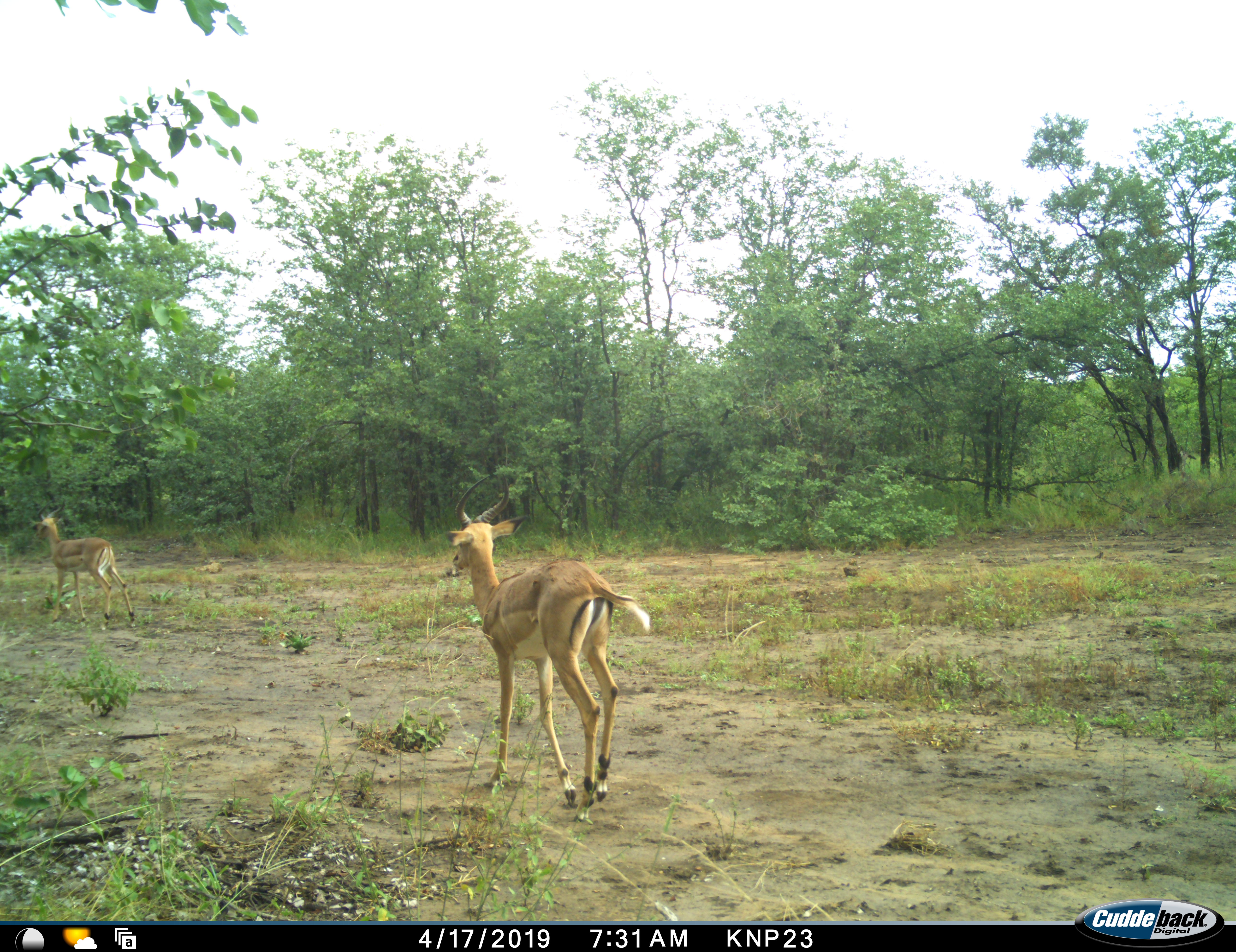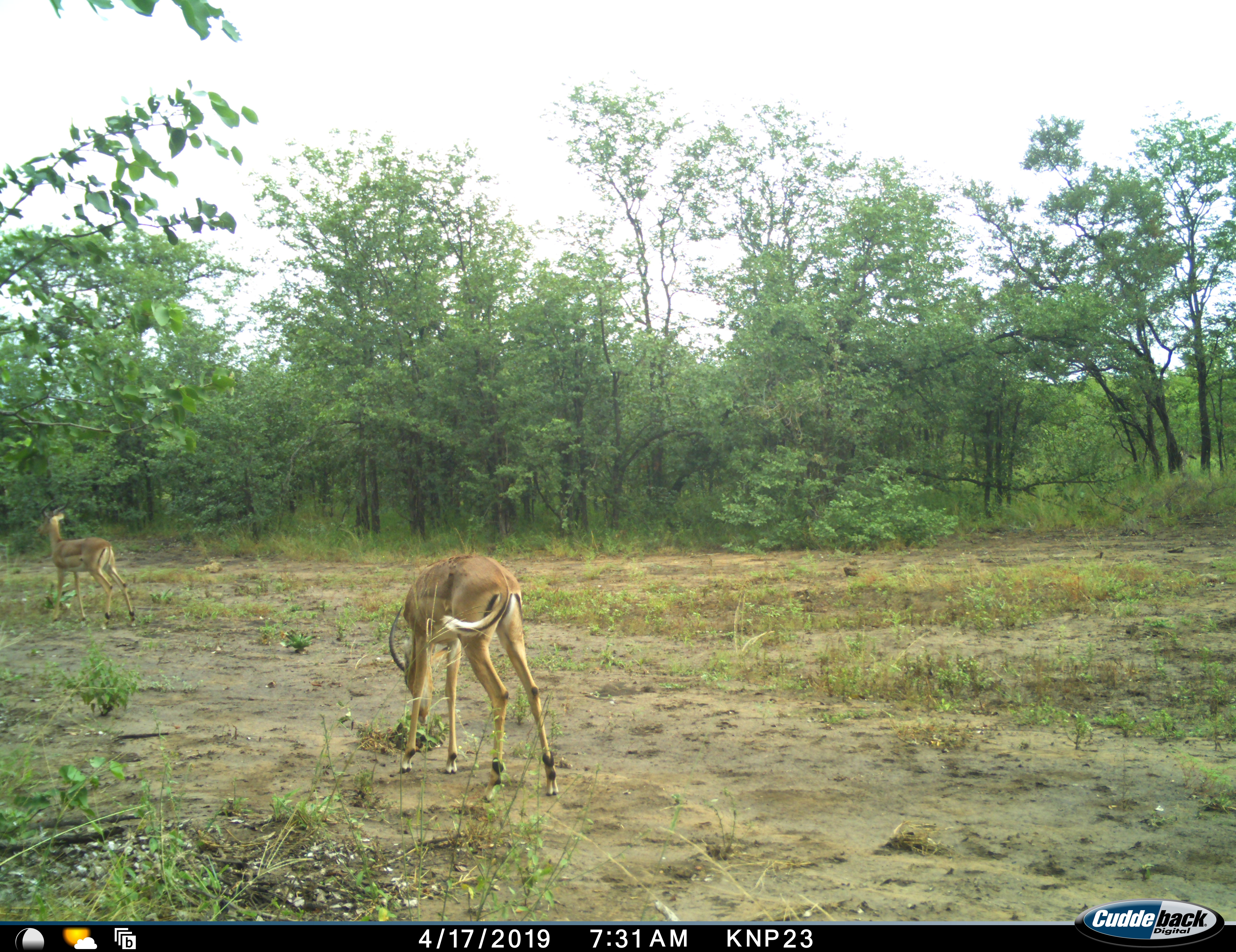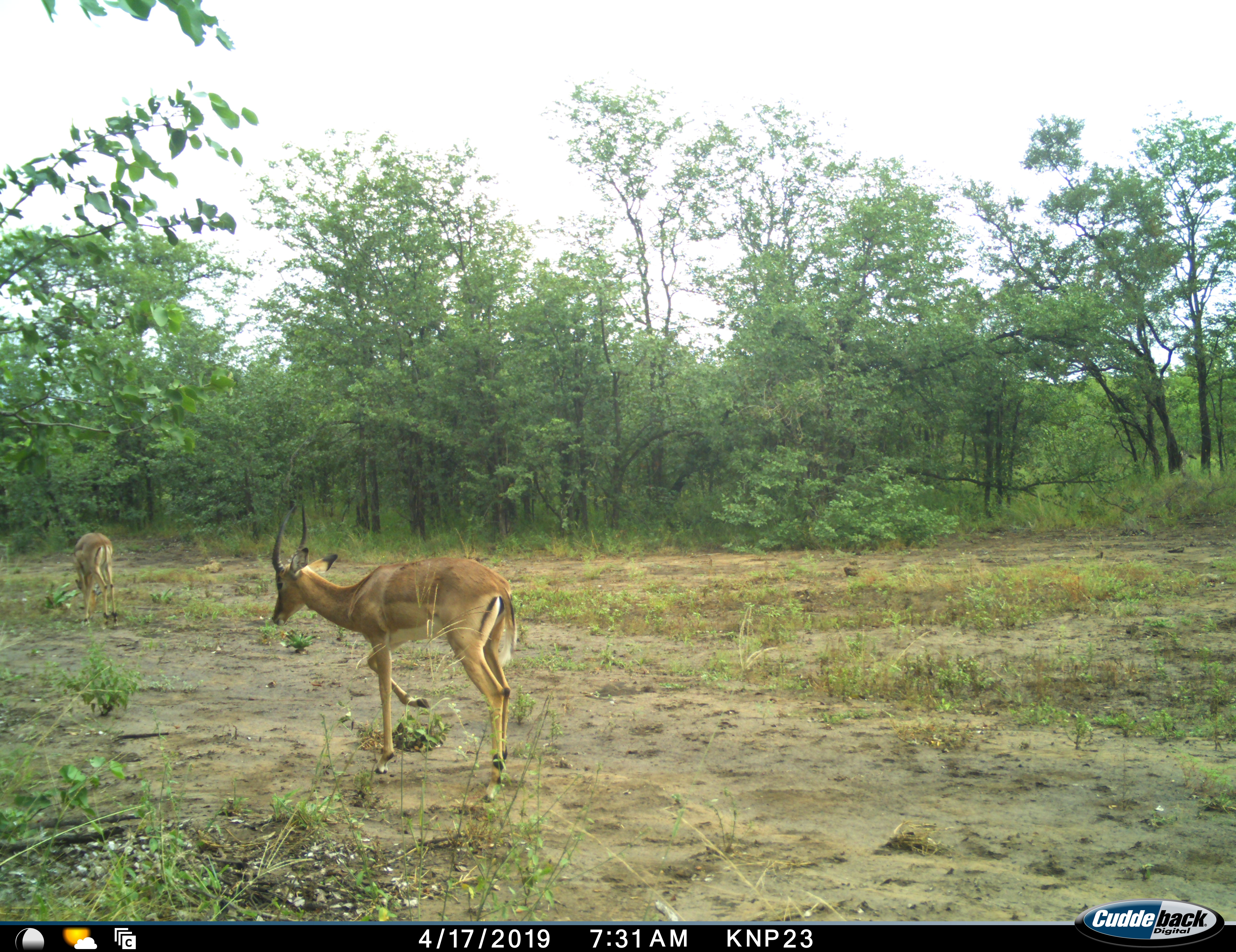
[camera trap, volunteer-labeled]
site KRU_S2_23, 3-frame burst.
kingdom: Animalia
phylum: Chordata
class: Mammalia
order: Artiodactyla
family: Bovidae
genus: Aepyceros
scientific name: Aepyceros melampus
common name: impala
Impala (Aepyceros melampus), count 2. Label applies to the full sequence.